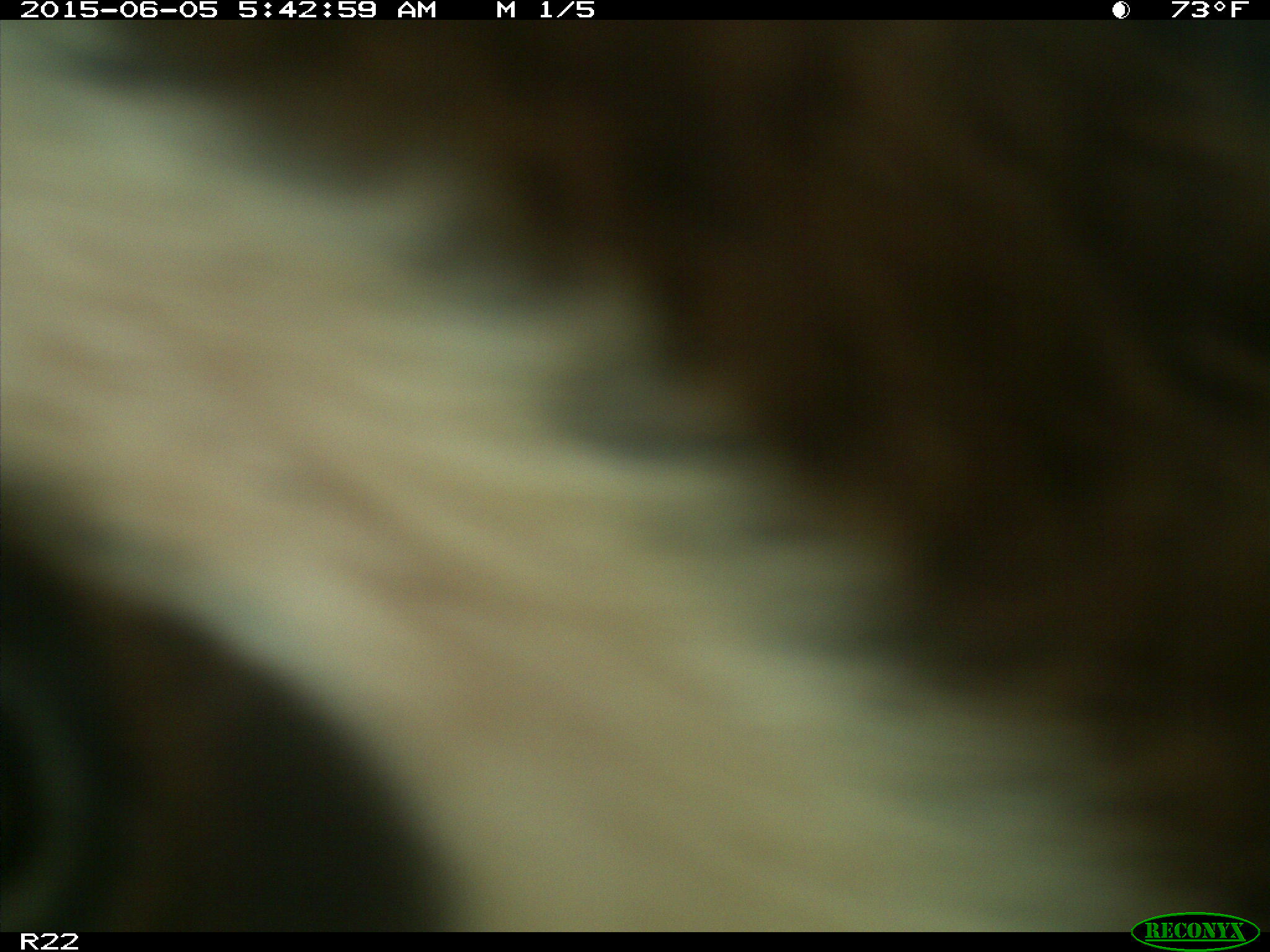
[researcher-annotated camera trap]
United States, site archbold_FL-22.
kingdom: Animalia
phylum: Chordata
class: Mammalia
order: Artiodactyla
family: Bovidae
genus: Bos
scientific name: Bos taurus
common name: domestic cow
Bos taurus (domestic cow).